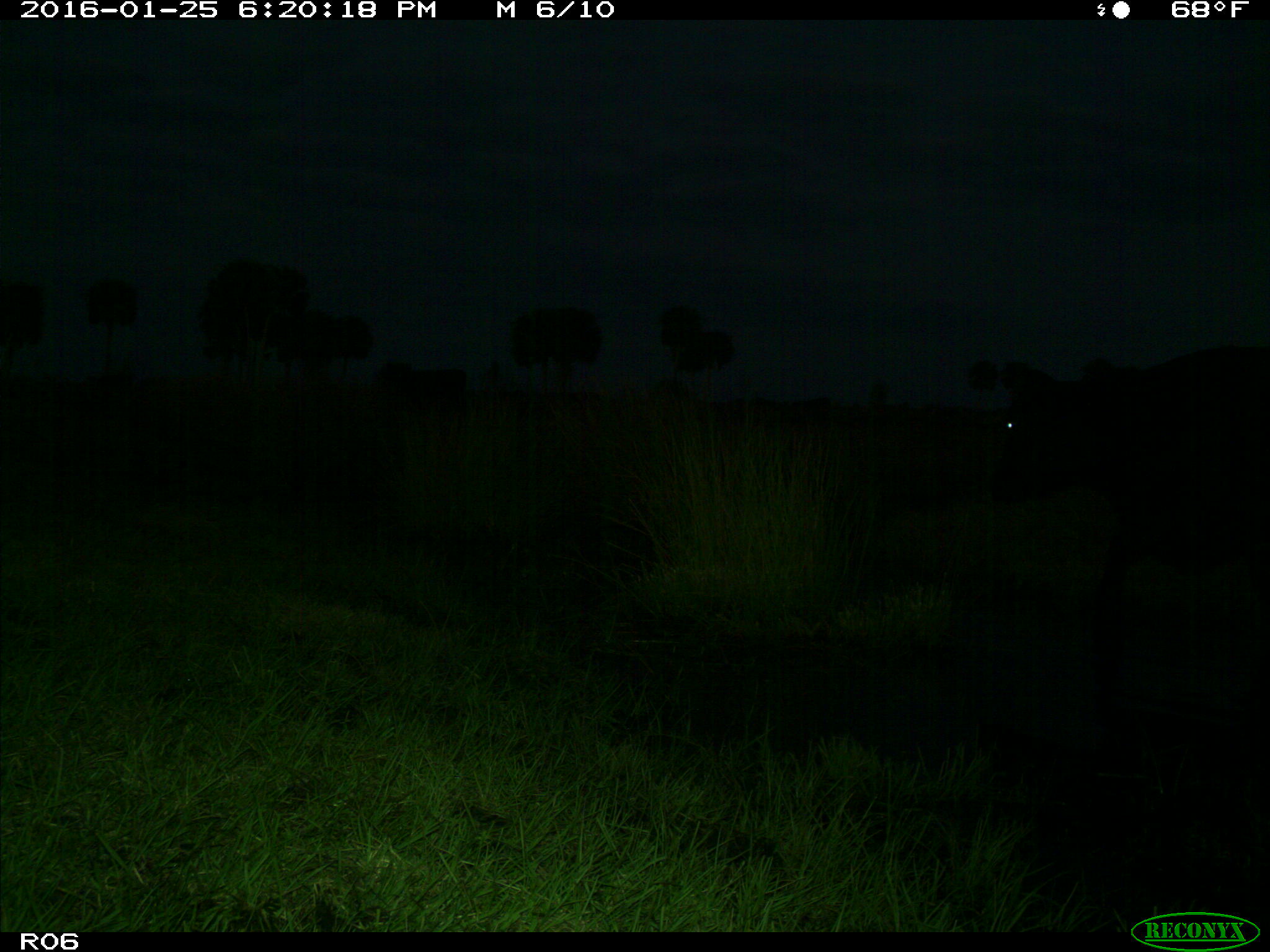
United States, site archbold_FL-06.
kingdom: Animalia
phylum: Chordata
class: Mammalia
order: Artiodactyla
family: Bovidae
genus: Bos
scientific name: Bos taurus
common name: domestic cow